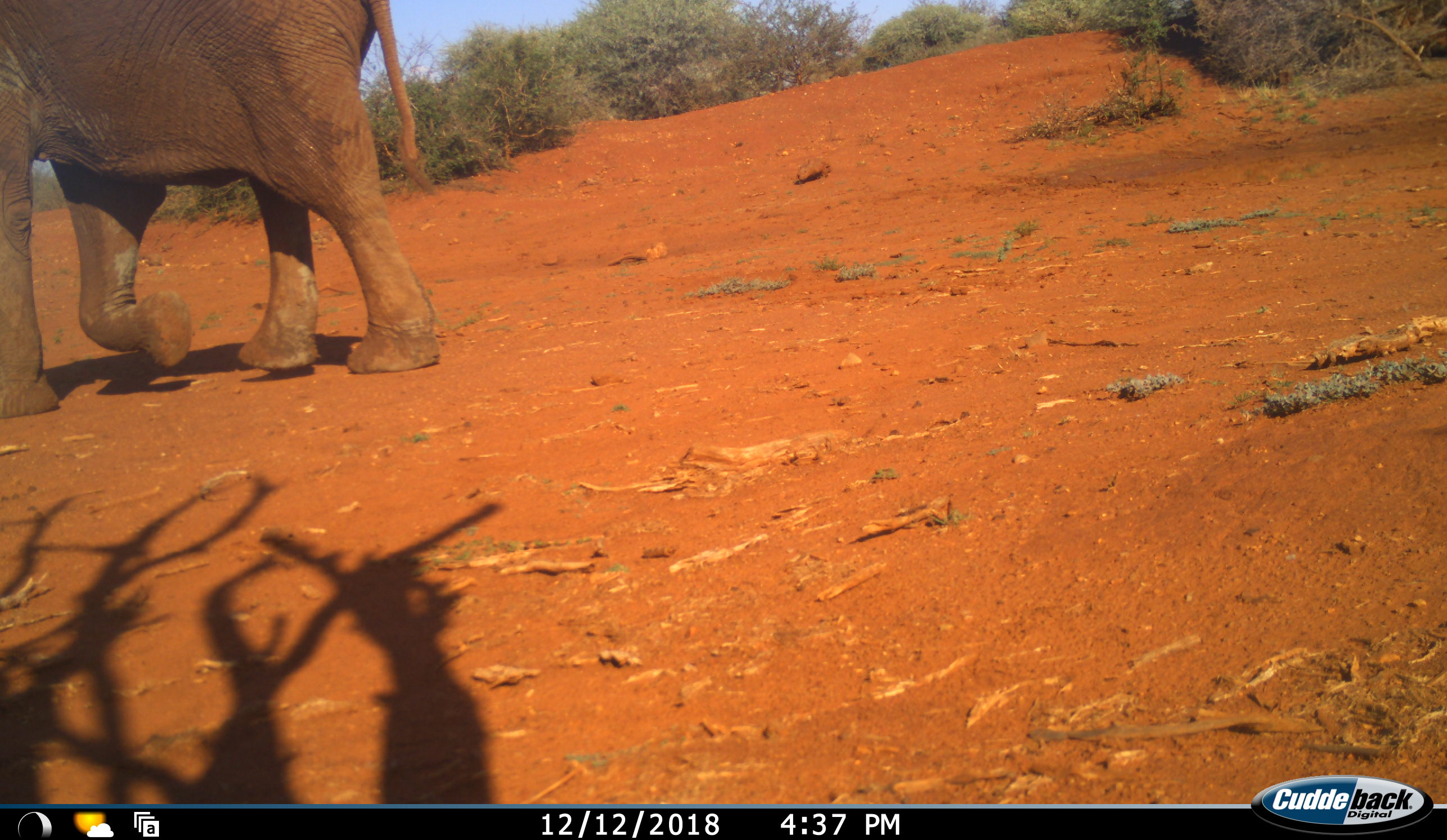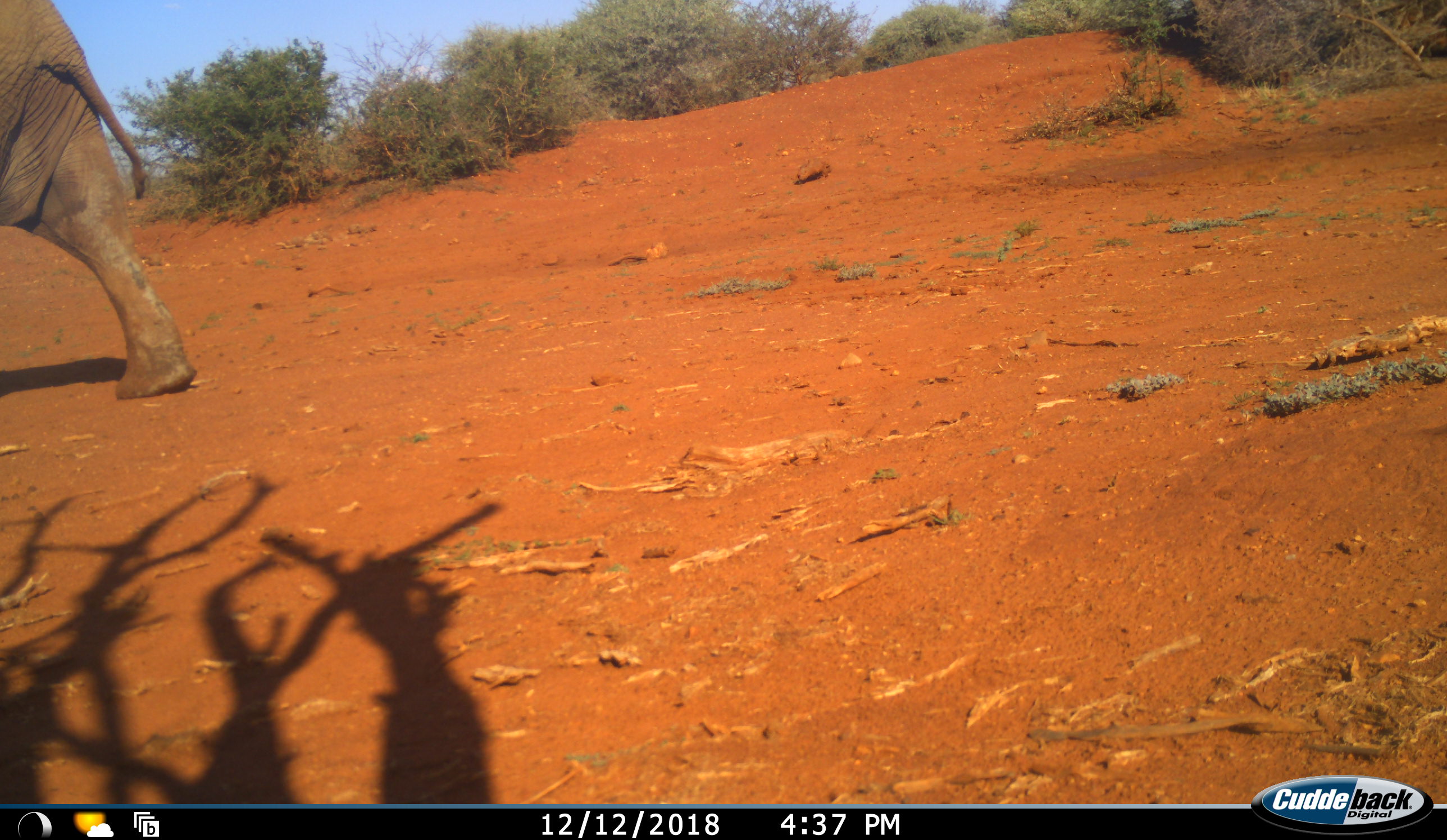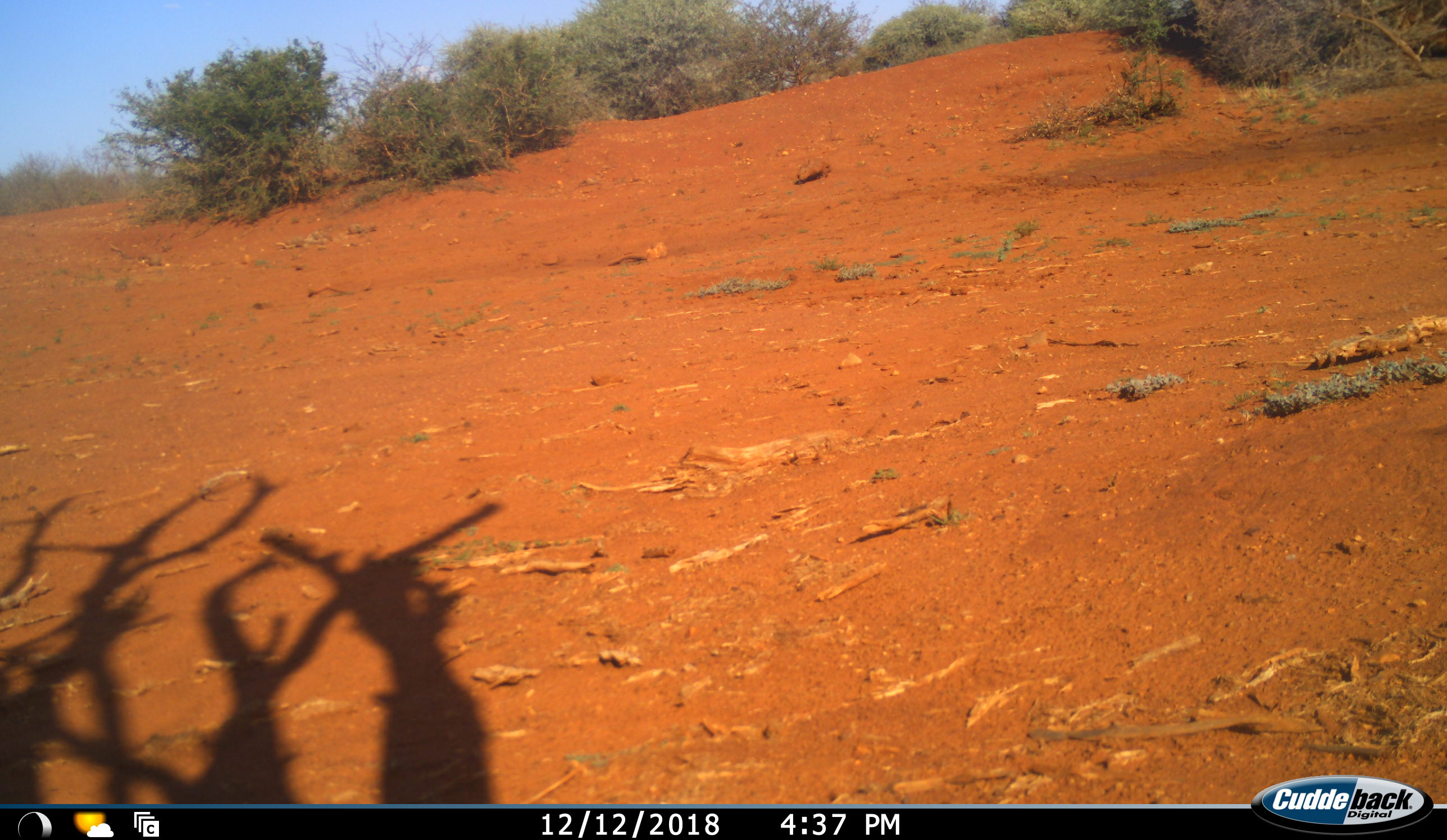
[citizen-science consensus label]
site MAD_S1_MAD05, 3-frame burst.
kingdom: Animalia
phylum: Chordata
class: Mammalia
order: Proboscidea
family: Elephantidae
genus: Loxodonta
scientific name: Loxodonta africana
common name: african bush elephant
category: elephant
Elephant (african bush elephant) (Loxodonta africana), count 1. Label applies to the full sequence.